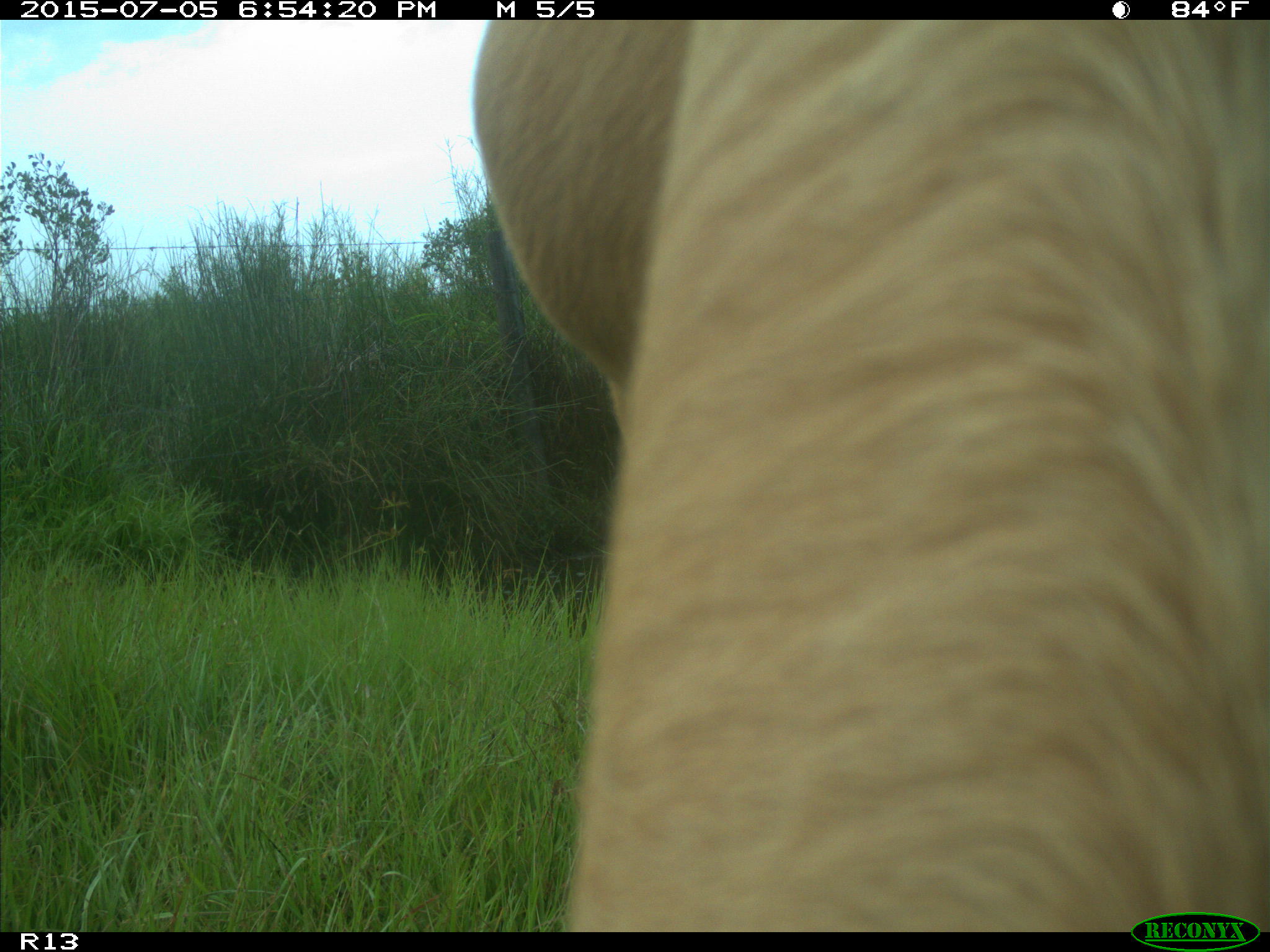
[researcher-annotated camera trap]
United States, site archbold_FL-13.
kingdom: Animalia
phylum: Chordata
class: Mammalia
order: Artiodactyla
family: Bovidae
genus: Bos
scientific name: Bos taurus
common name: domestic cow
Bos taurus (domestic cow).